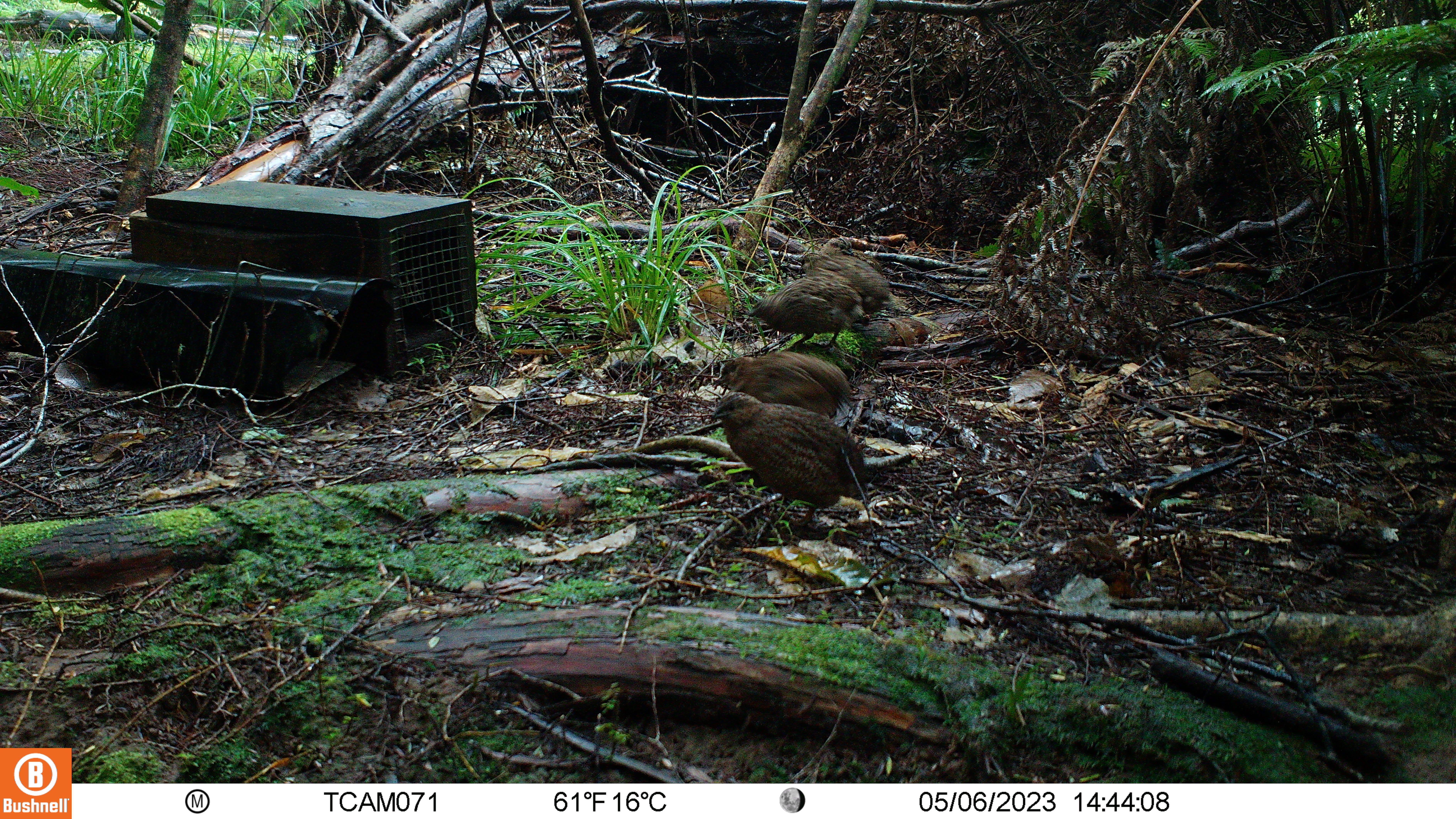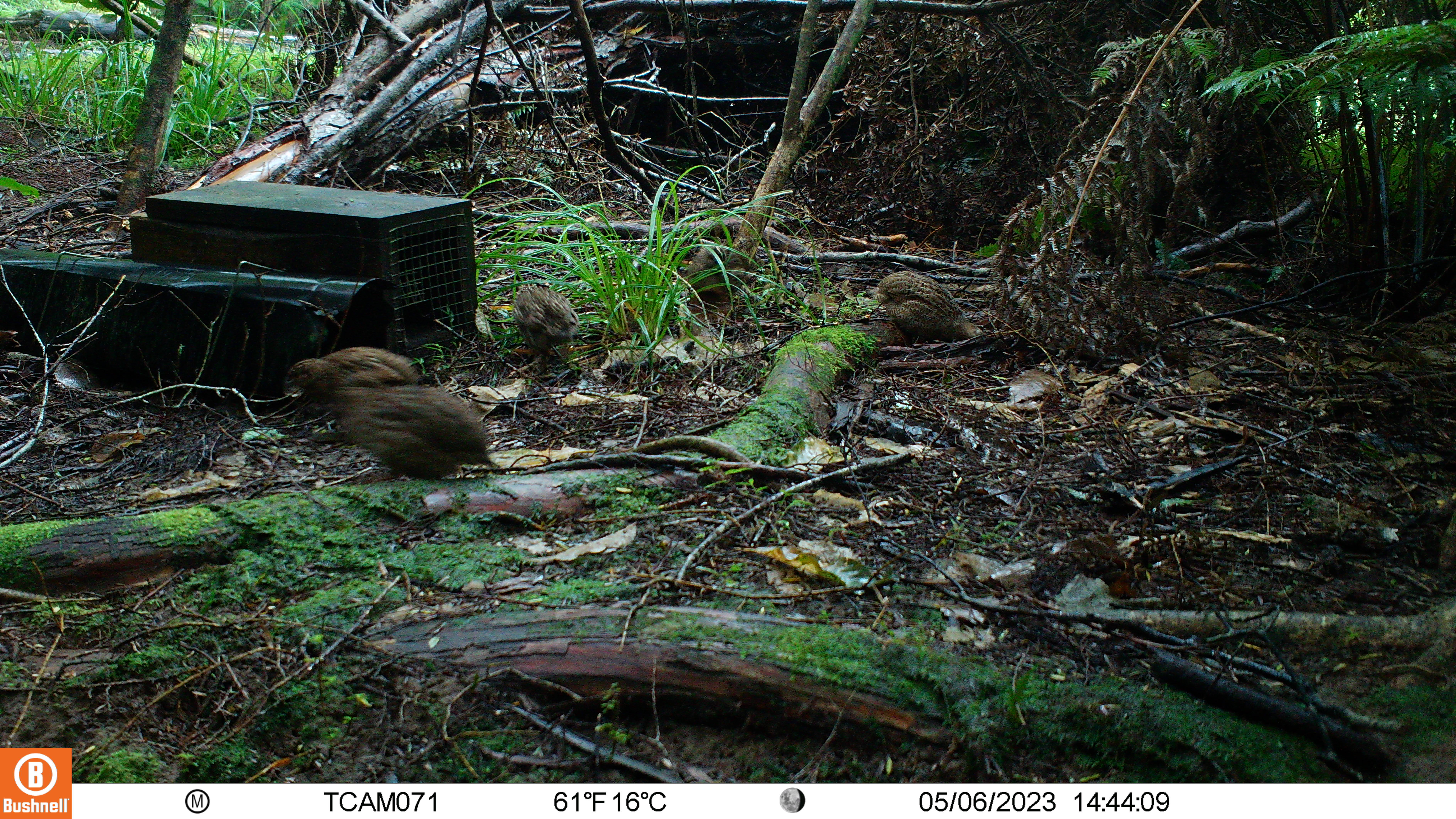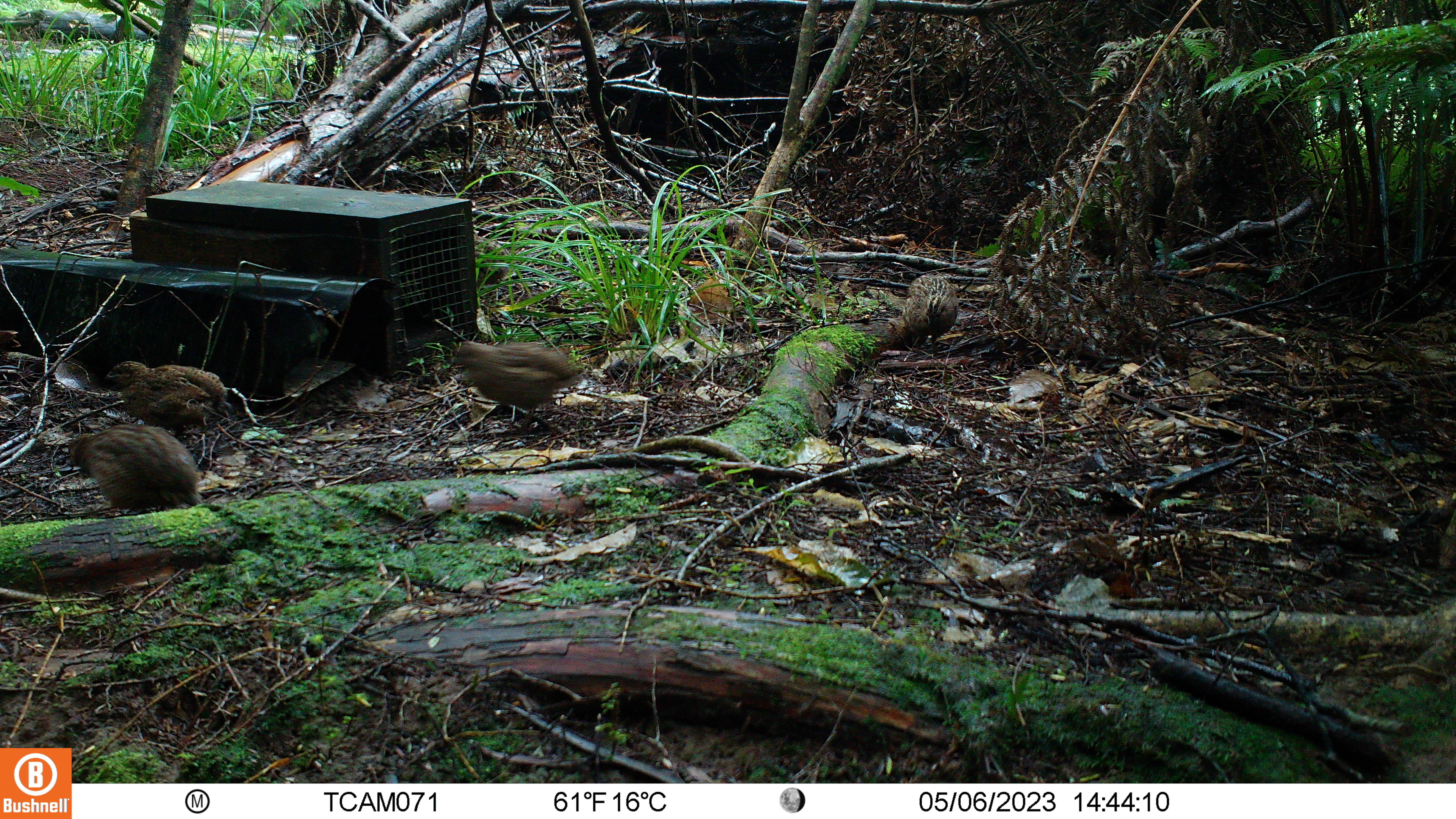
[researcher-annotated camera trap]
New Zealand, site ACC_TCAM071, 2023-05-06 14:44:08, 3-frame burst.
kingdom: Animalia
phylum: Chordata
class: Aves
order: Galliformes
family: Phasianidae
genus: Synoicus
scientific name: Synoicus ypsilophorus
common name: brown quail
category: quail brown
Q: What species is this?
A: Quail brown (brown quail) (Synoicus ypsilophorus).